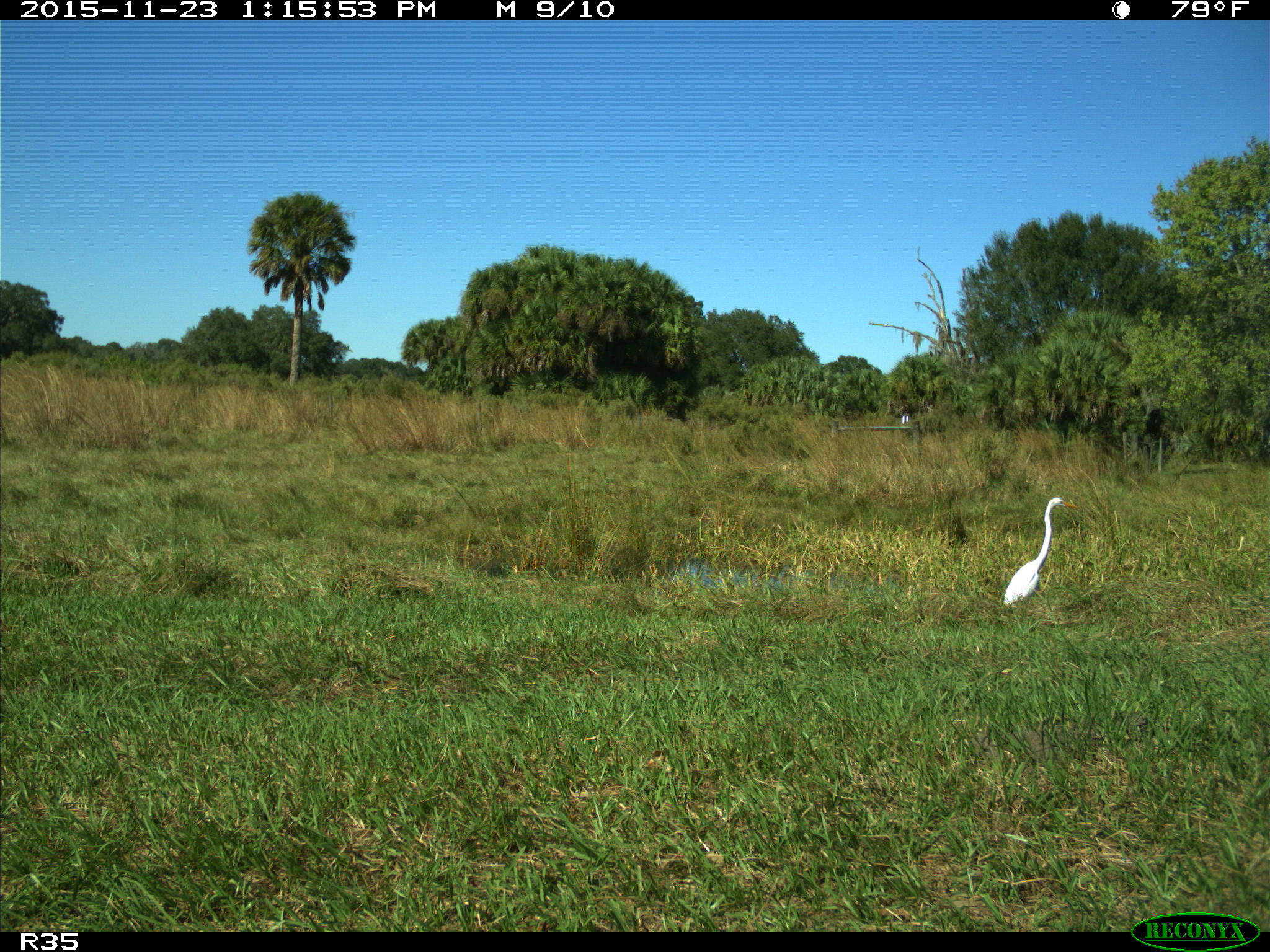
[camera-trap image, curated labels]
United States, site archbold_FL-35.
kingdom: Animalia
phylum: Chordata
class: Aves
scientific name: Aves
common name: birds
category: unidentified bird